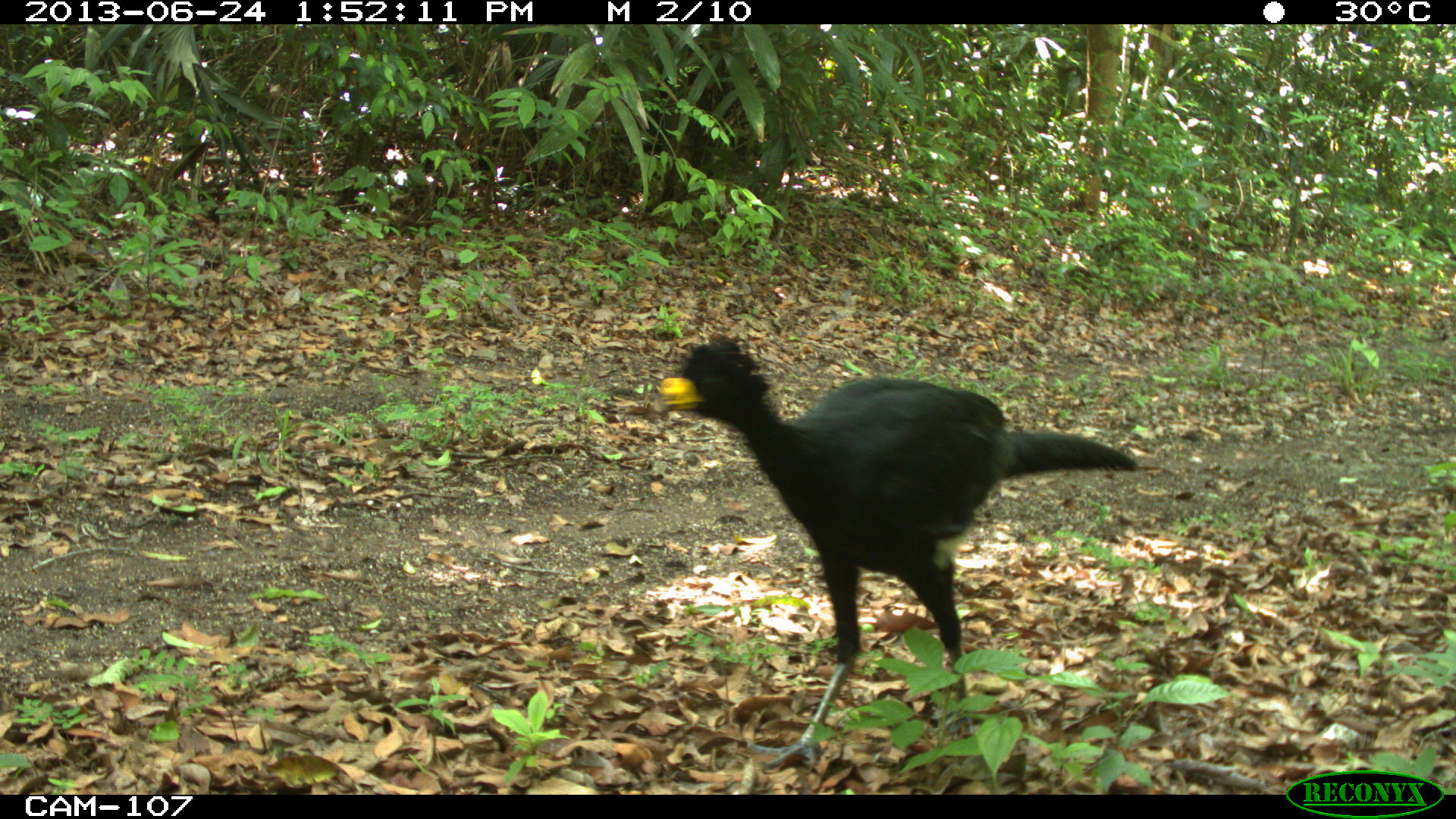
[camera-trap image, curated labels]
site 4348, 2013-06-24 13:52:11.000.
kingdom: Animalia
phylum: Chordata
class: Aves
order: Galliformes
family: Cracidae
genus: Crax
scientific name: Crax rubra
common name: great curassow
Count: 2.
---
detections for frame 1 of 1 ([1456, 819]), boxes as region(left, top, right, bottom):
crax rubra: region(652, 334, 1139, 774)